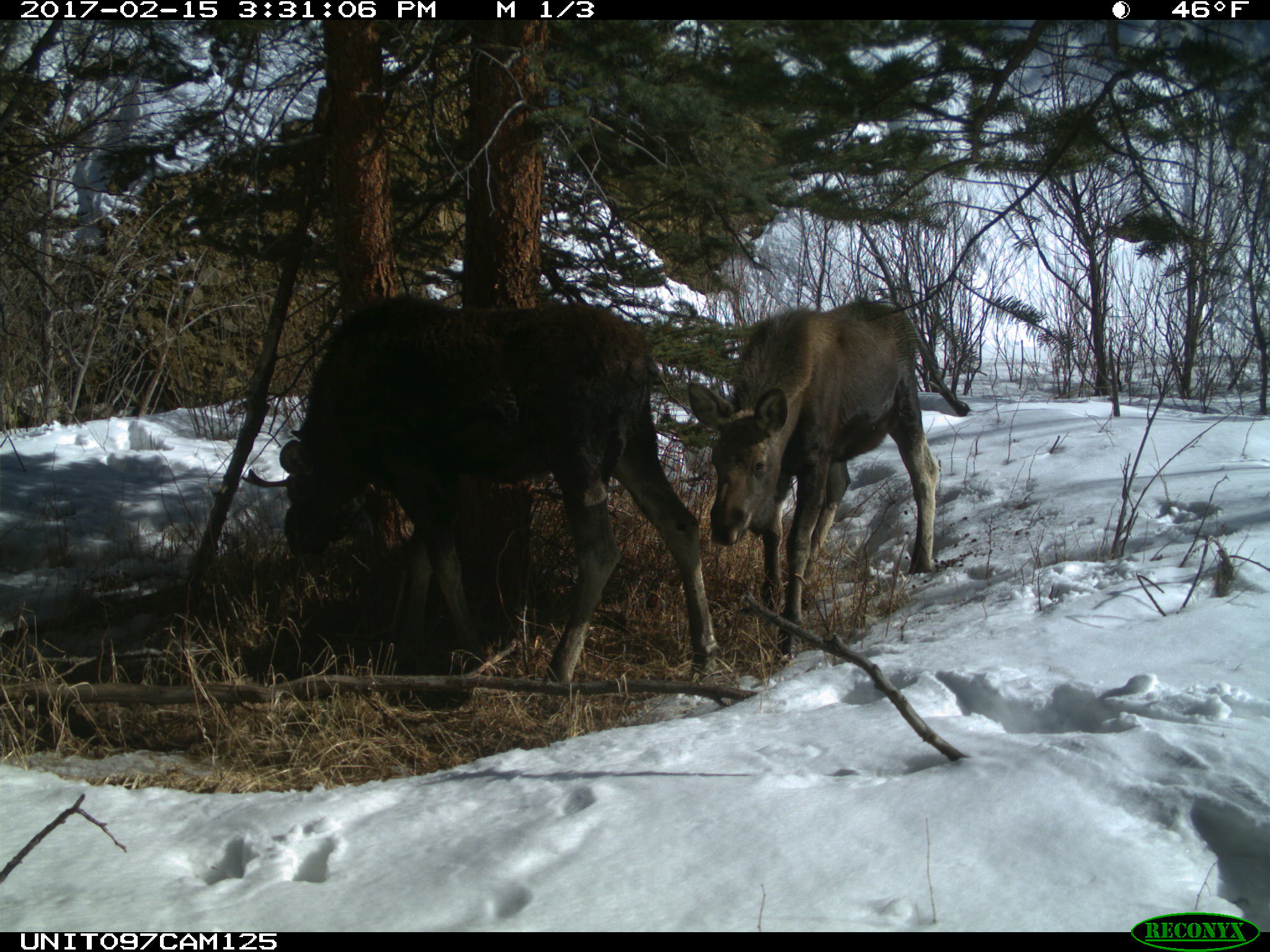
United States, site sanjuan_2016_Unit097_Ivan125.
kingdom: Animalia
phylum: Chordata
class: Mammalia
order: Artiodactyla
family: Cervidae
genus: Alces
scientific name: Alces alces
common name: moose